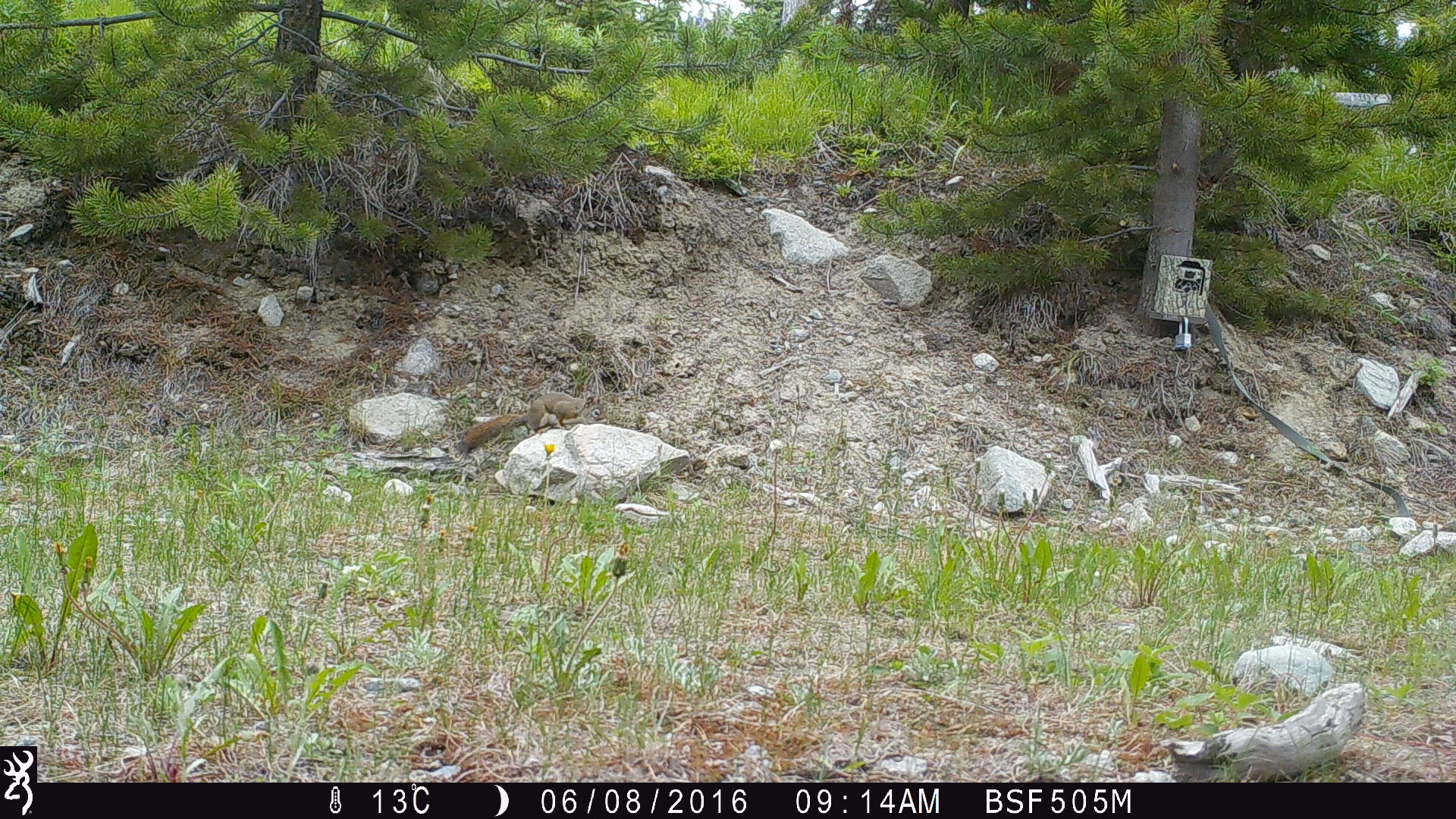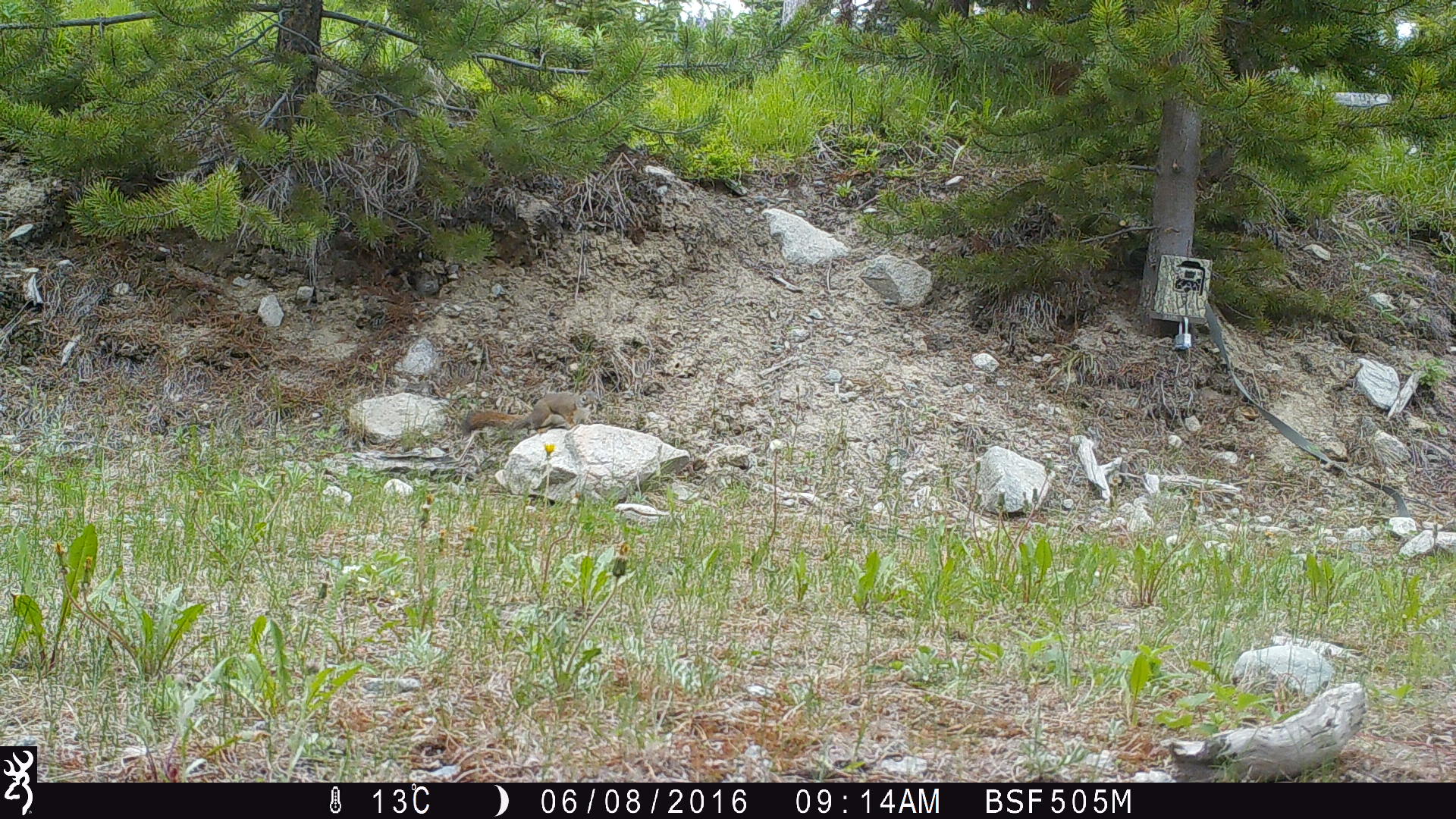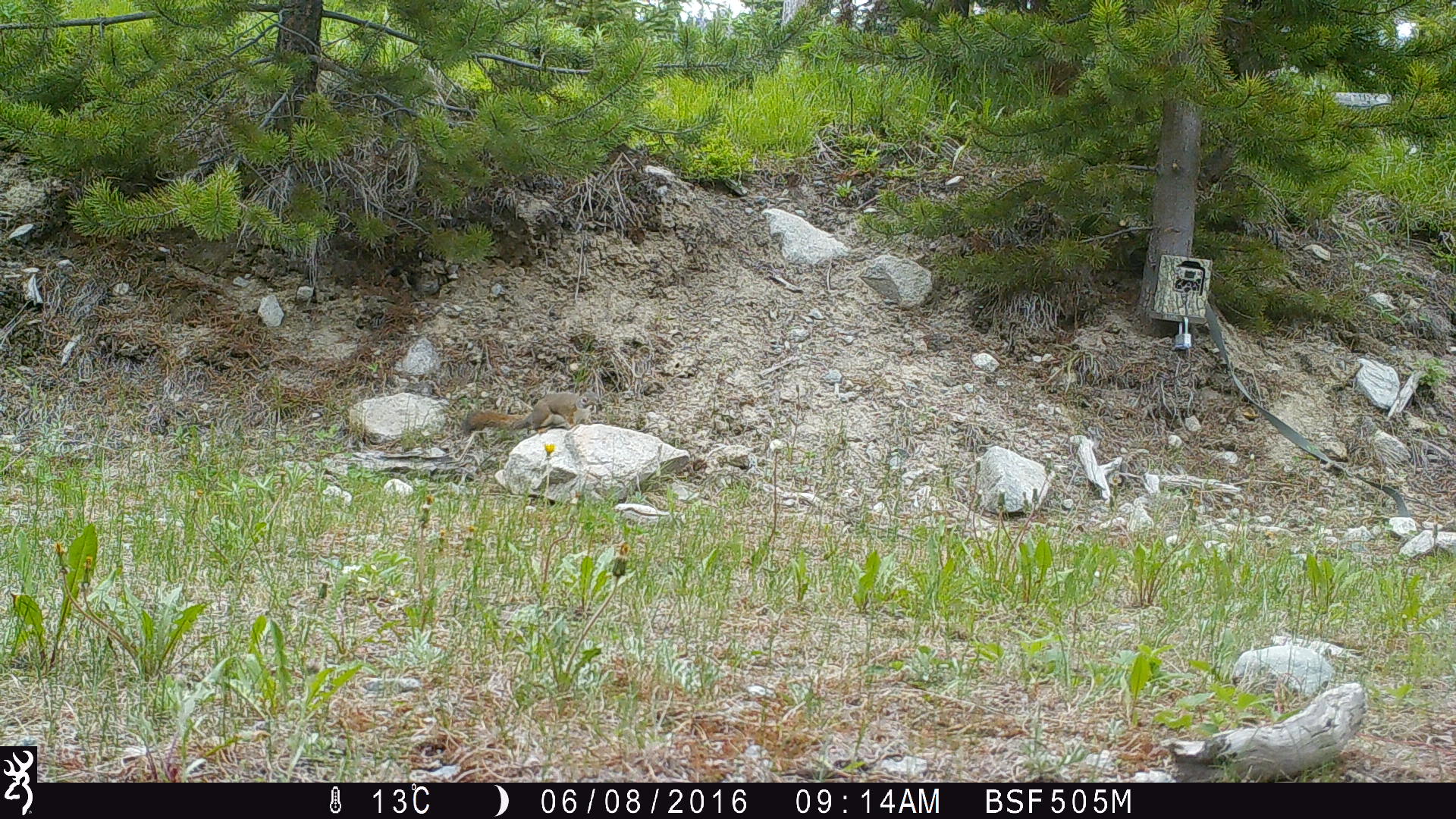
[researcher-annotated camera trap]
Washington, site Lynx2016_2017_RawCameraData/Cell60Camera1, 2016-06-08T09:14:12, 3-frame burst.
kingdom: Animalia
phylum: Chordata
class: Mammalia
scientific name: Mammalia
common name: small mammal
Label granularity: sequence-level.